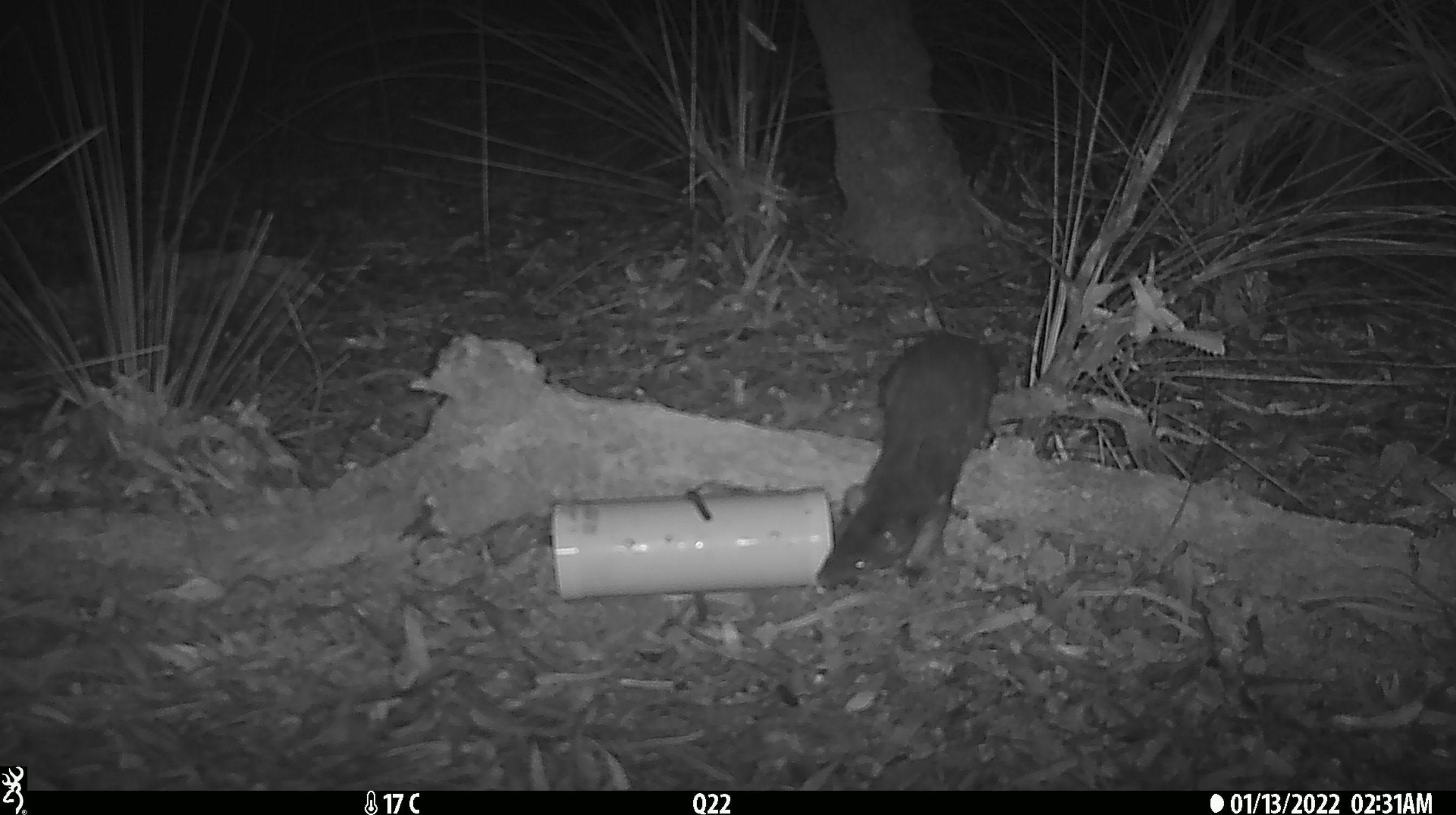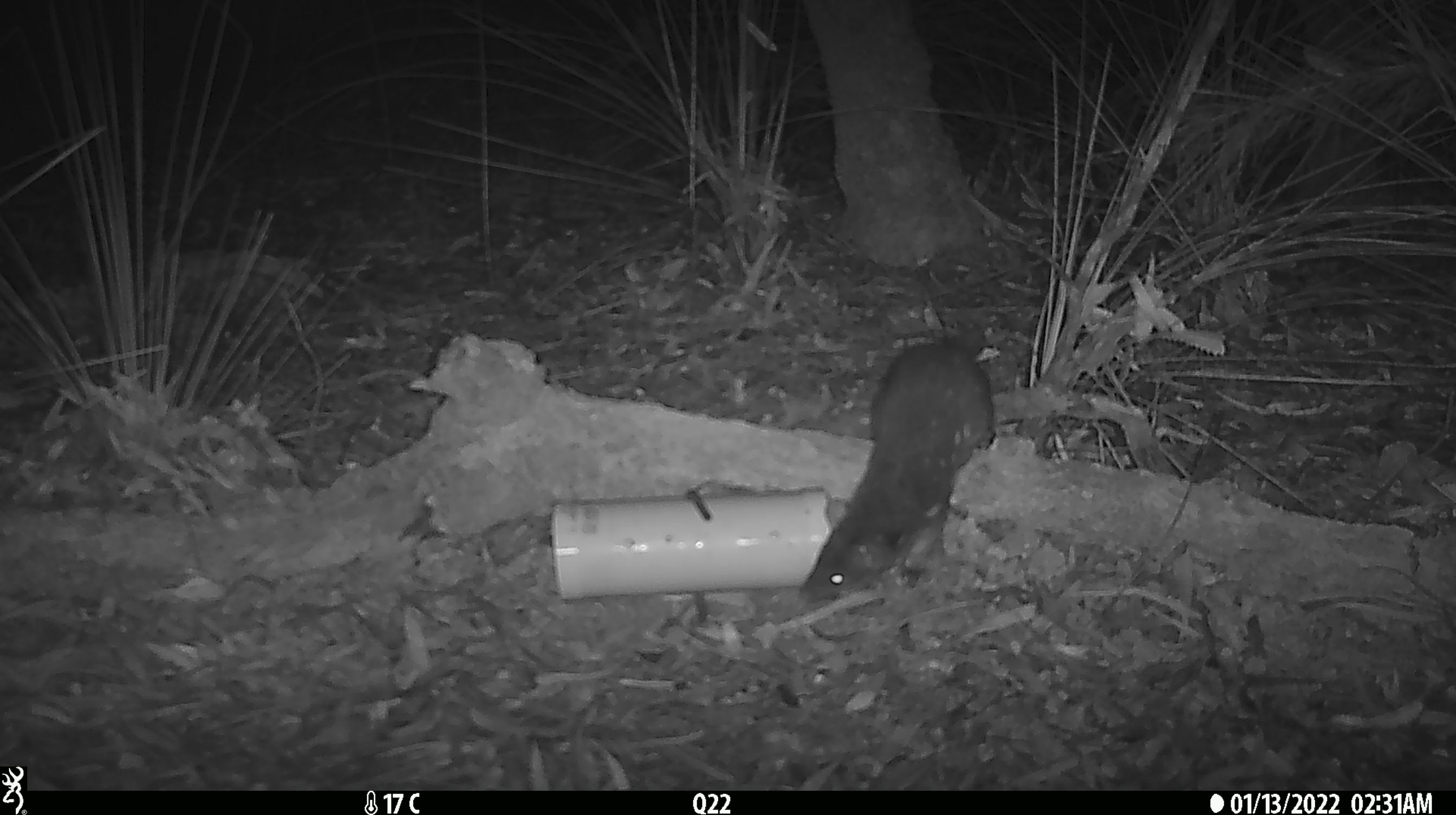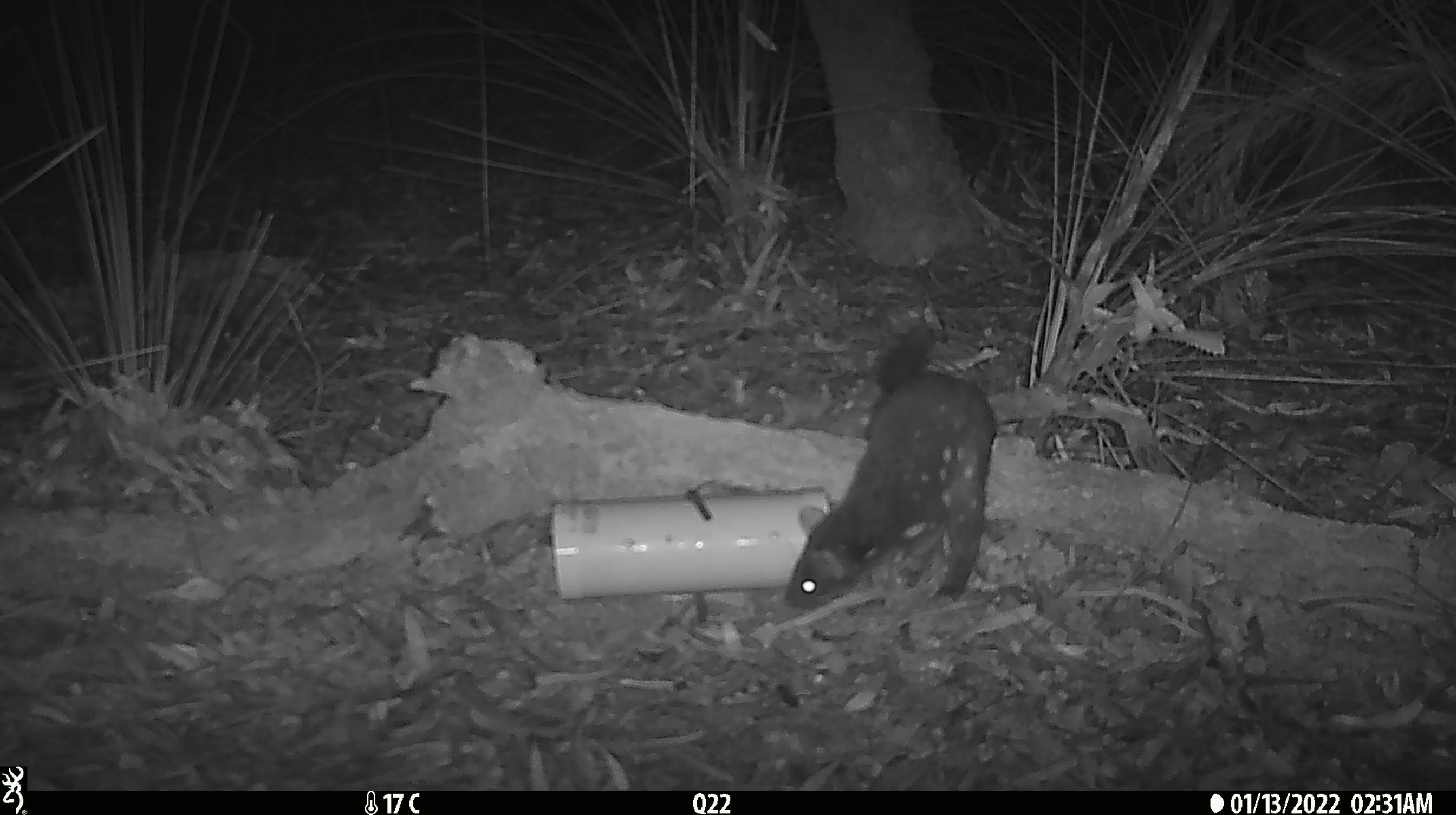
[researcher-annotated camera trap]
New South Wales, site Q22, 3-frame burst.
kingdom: Animalia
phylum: Chordata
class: Mammalia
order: Dasyuromorphia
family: Dasyuridae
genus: Dasyurus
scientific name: Dasyurus maculatus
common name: spotted-tailed quoll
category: quoll